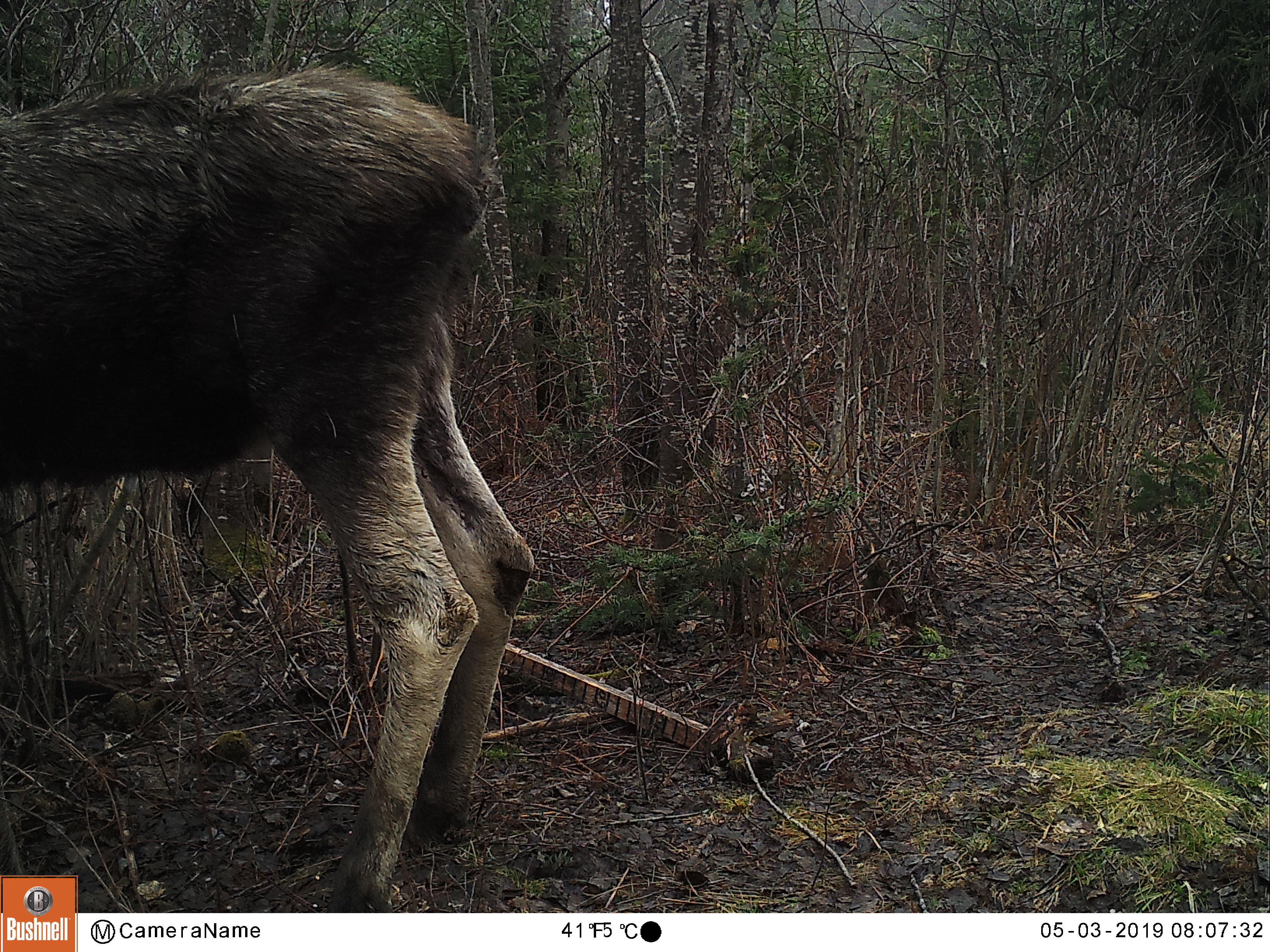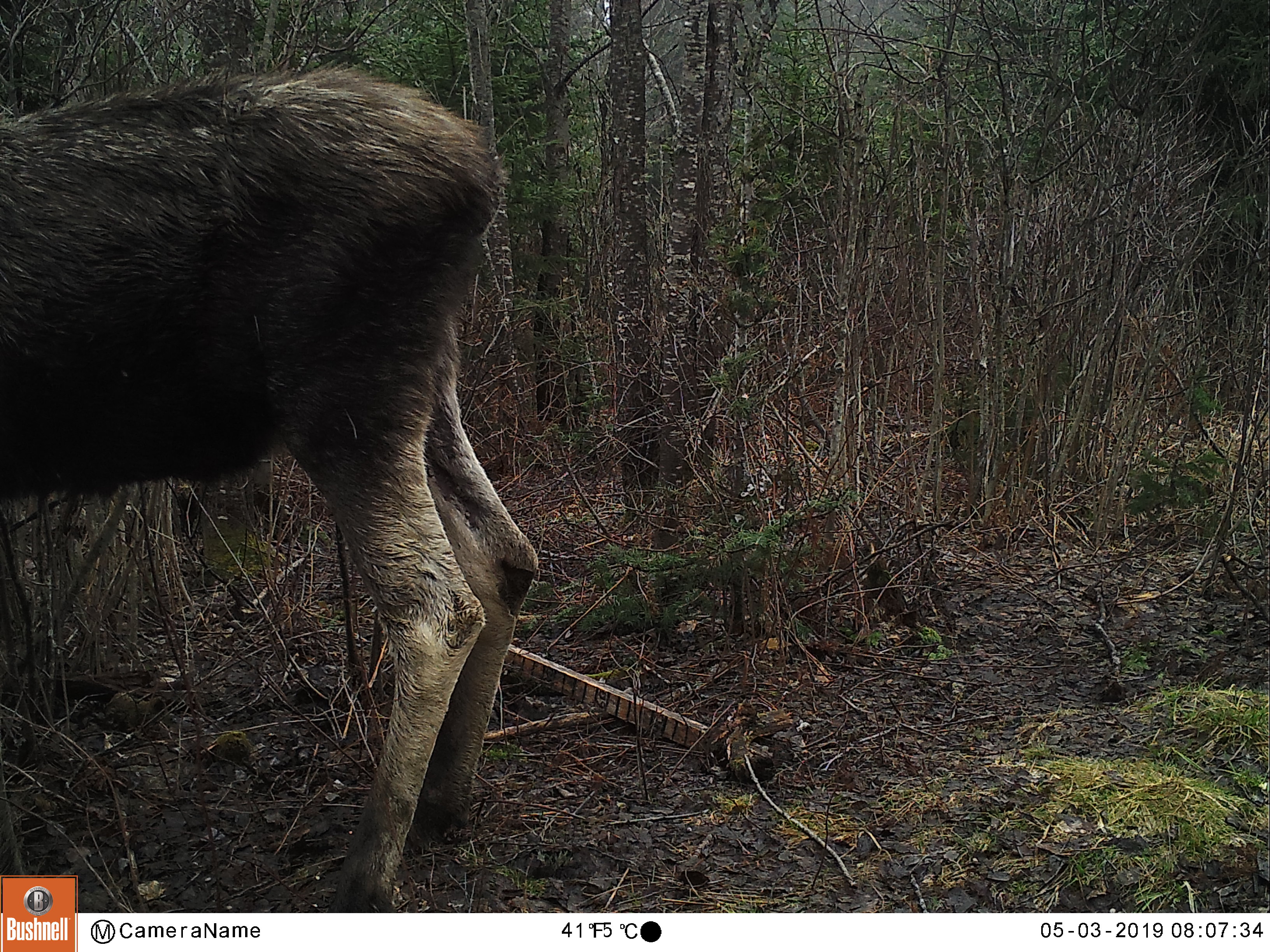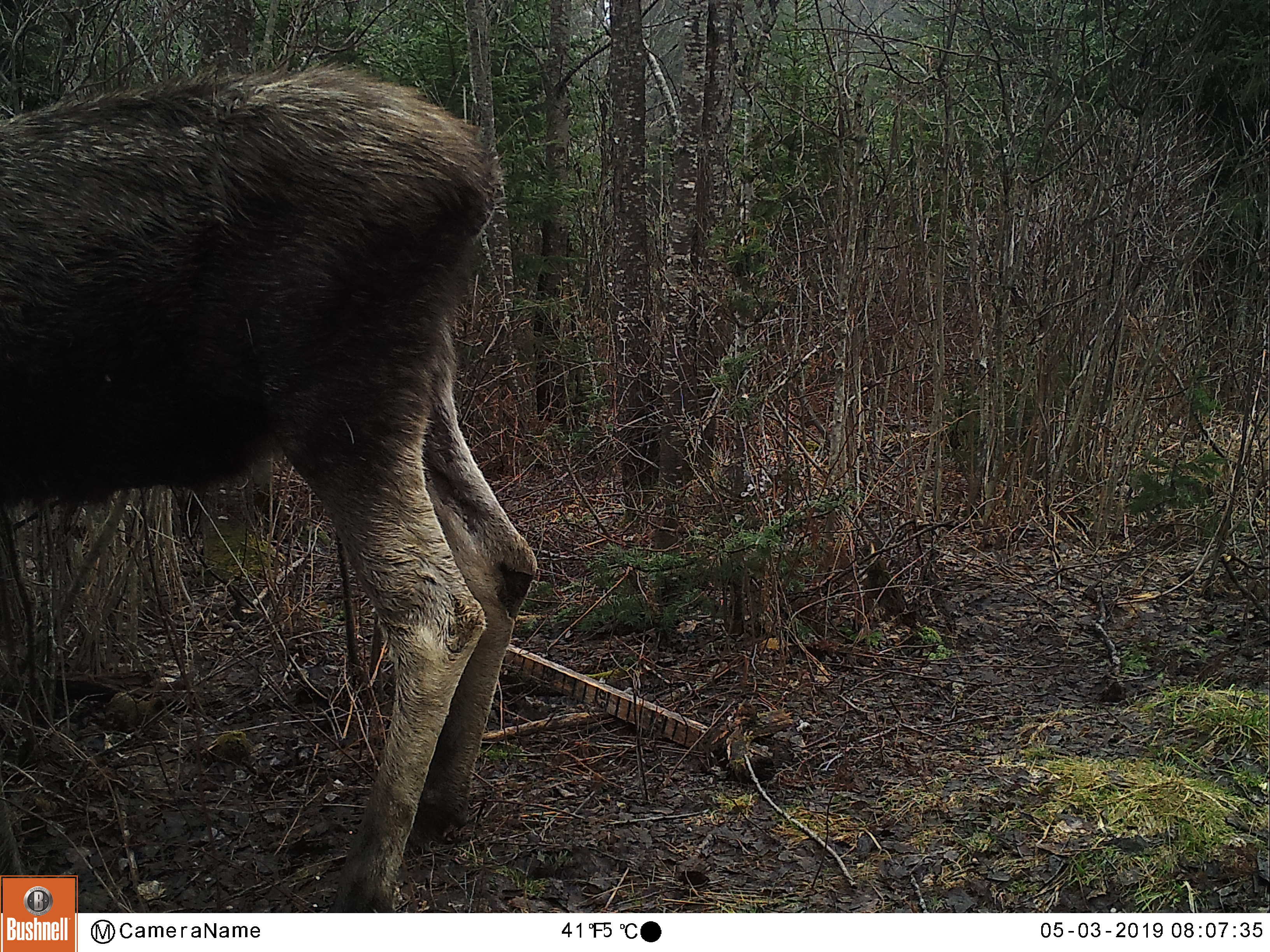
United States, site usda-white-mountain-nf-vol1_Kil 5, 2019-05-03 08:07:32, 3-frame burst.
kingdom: Animalia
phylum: Chordata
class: Mammalia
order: Artiodactyla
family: Cervidae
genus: Alces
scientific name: Alces alces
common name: moose